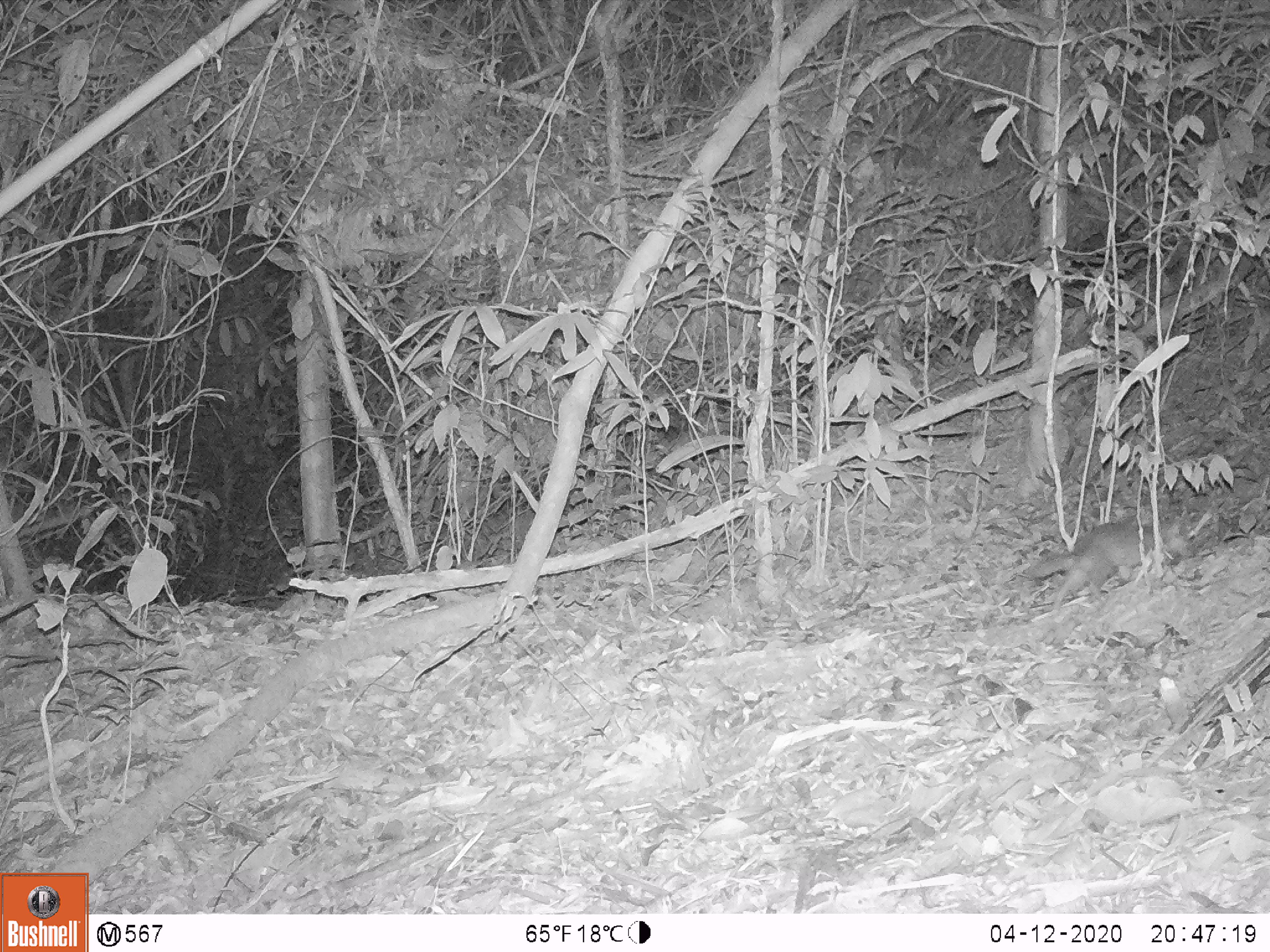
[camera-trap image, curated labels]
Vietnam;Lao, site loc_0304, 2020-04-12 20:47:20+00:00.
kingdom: Animalia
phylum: Chordata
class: Mammalia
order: Carnivora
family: Mustelidae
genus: Melogale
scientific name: Melogale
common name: ferret badger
Ferret badger (Melogale). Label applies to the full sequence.